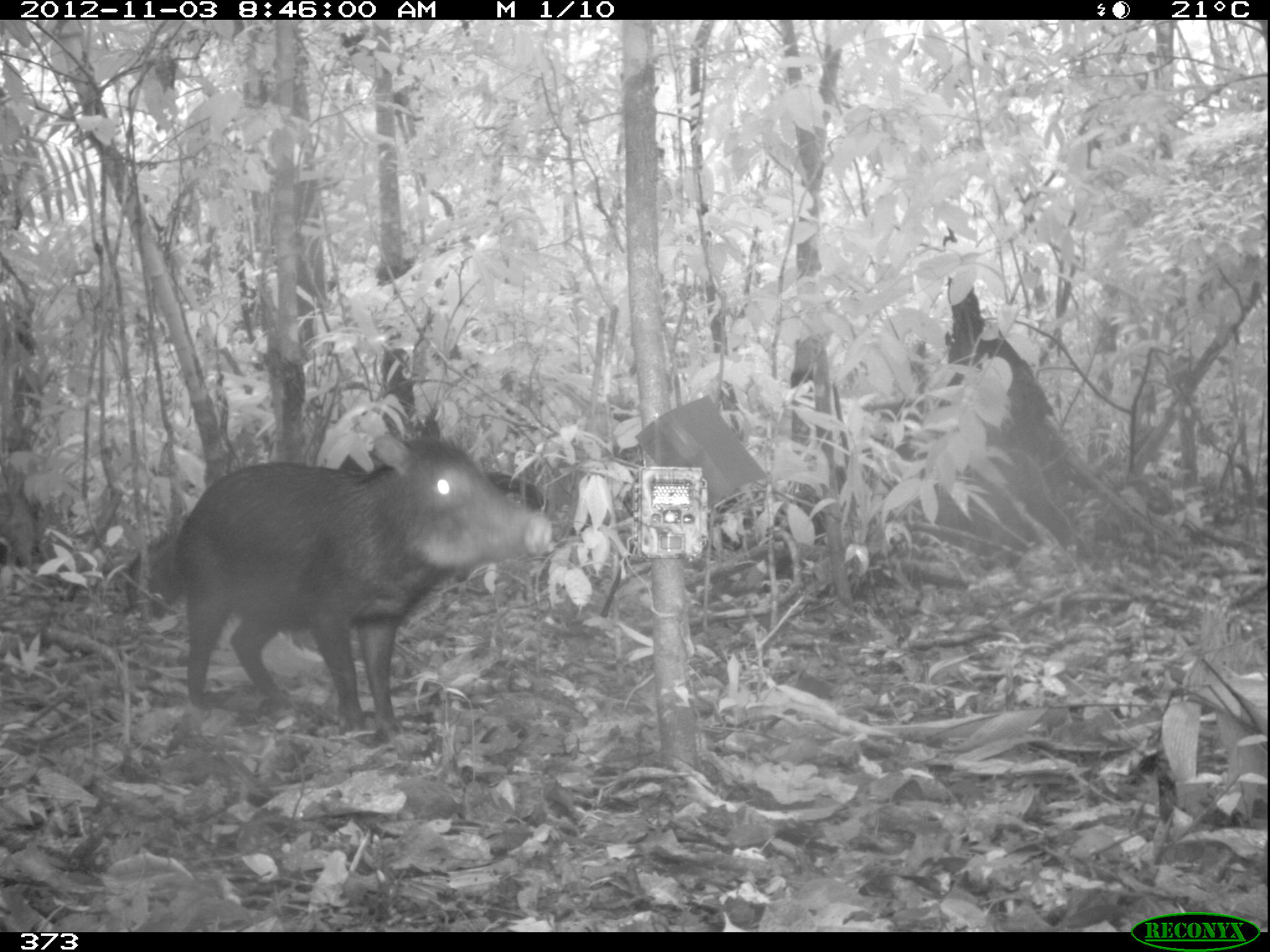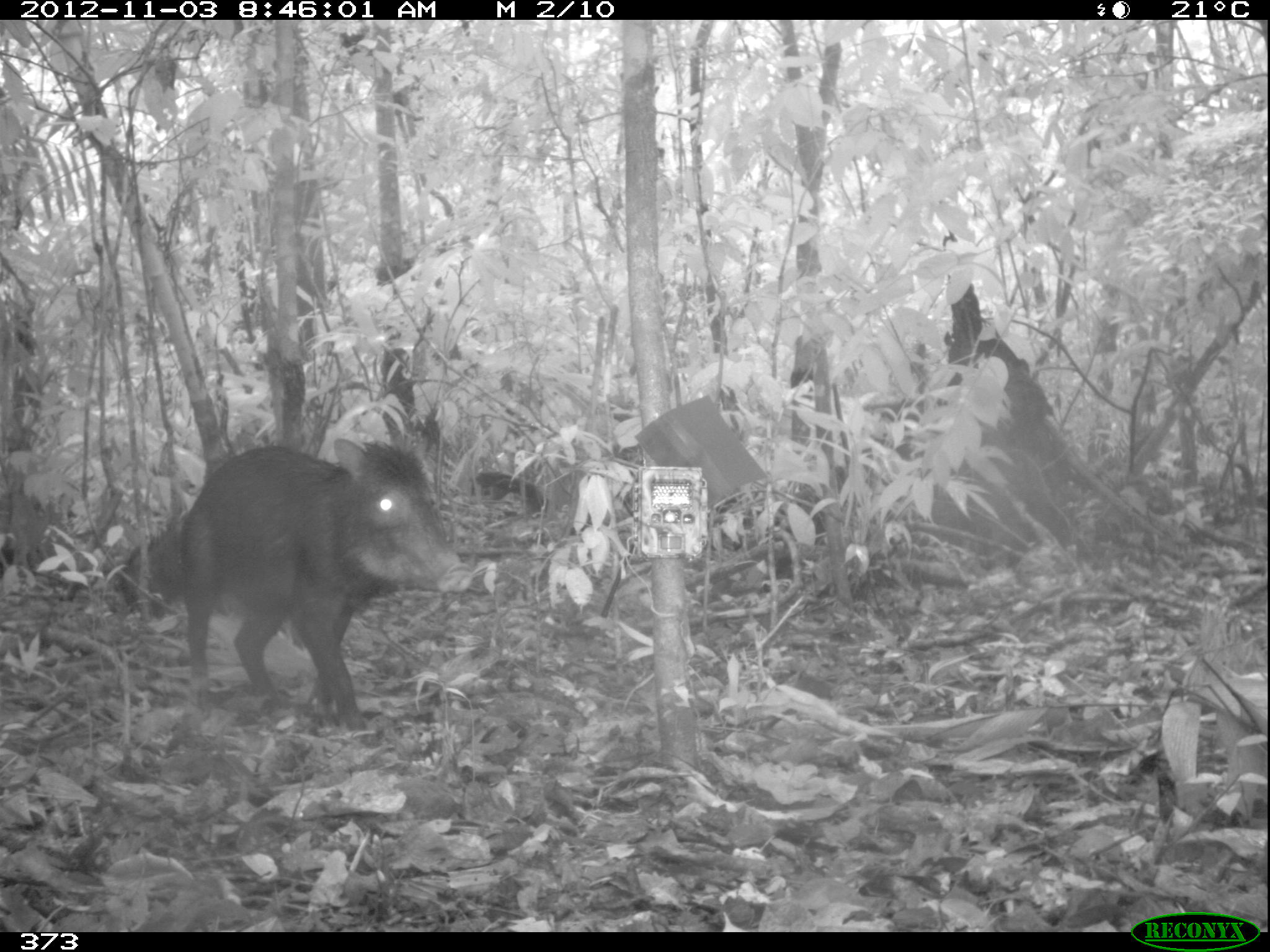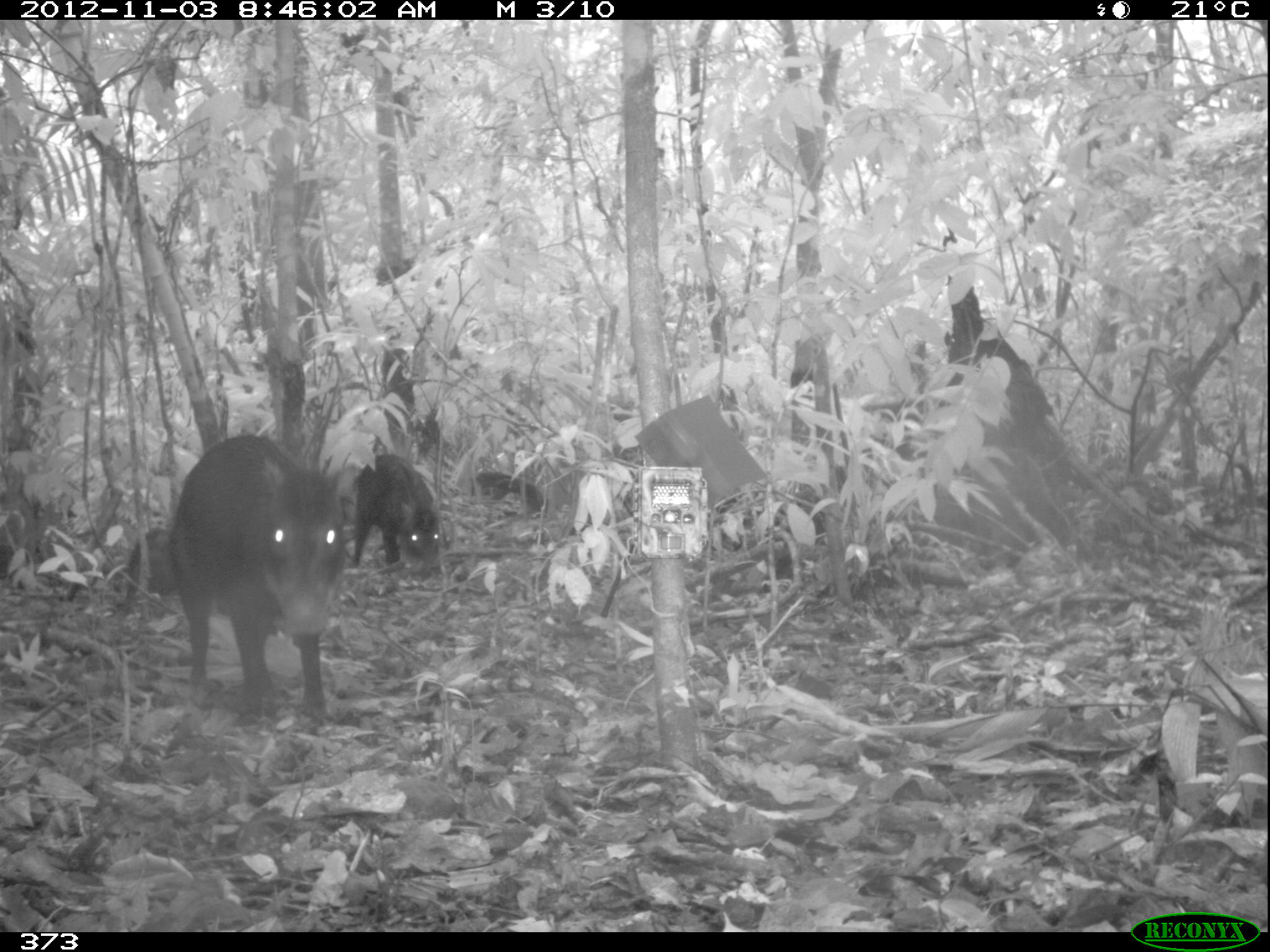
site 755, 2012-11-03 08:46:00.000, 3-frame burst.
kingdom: Animalia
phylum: Chordata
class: Mammalia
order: Artiodactyla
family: Tayassuidae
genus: Tayassu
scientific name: Tayassu pecari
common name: white-lipped peccary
Tayassu pecari (white-lipped peccary).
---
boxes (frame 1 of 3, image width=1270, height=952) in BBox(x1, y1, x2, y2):
tayassu pecari: BBox(175, 435, 555, 746)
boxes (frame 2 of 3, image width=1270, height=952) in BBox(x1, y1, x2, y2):
tayassu pecari: BBox(119, 437, 475, 734)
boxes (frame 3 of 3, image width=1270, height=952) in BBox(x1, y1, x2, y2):
tayassu pecari: BBox(168, 431, 349, 719); BBox(349, 451, 447, 571)